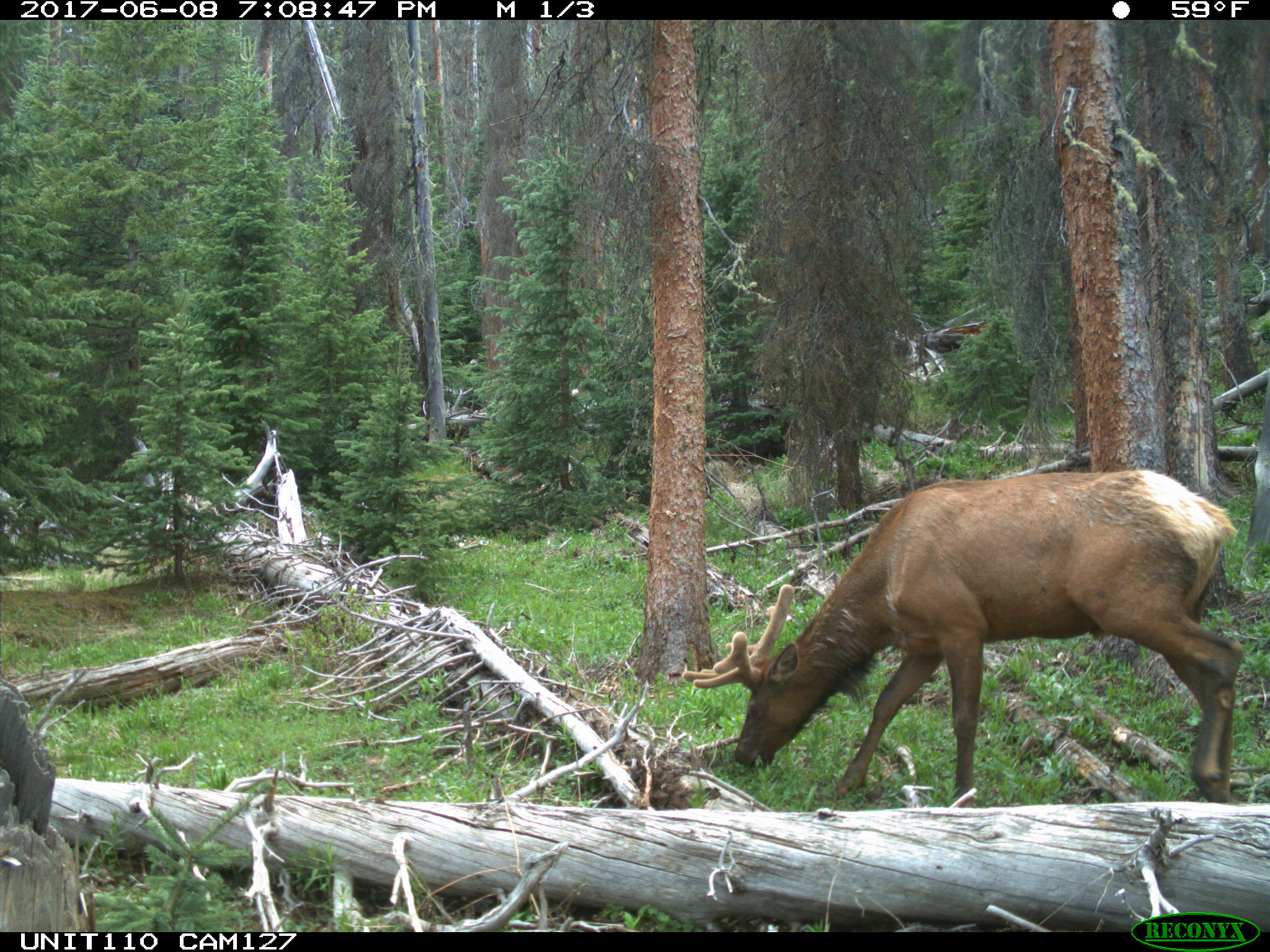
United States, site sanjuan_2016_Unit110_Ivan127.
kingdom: Animalia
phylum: Chordata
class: Mammalia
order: Artiodactyla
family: Cervidae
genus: Cervus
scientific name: Cervus elaphus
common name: red deer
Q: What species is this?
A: Cervus elaphus (red deer).